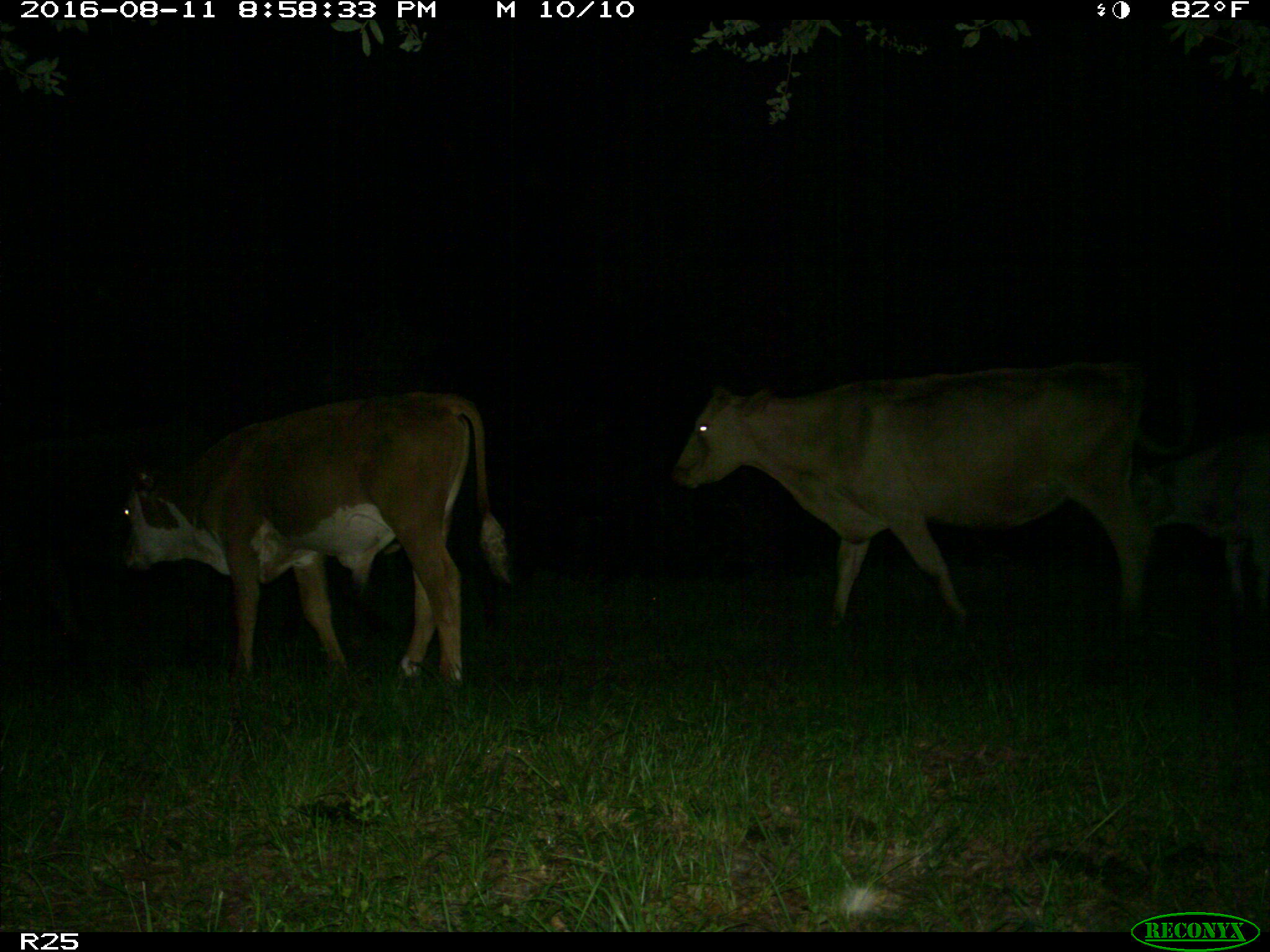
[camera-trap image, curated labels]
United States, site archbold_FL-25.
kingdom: Animalia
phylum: Chordata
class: Mammalia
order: Artiodactyla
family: Bovidae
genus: Bos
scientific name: Bos taurus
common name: domestic cow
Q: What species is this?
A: Bos taurus (domestic cow).